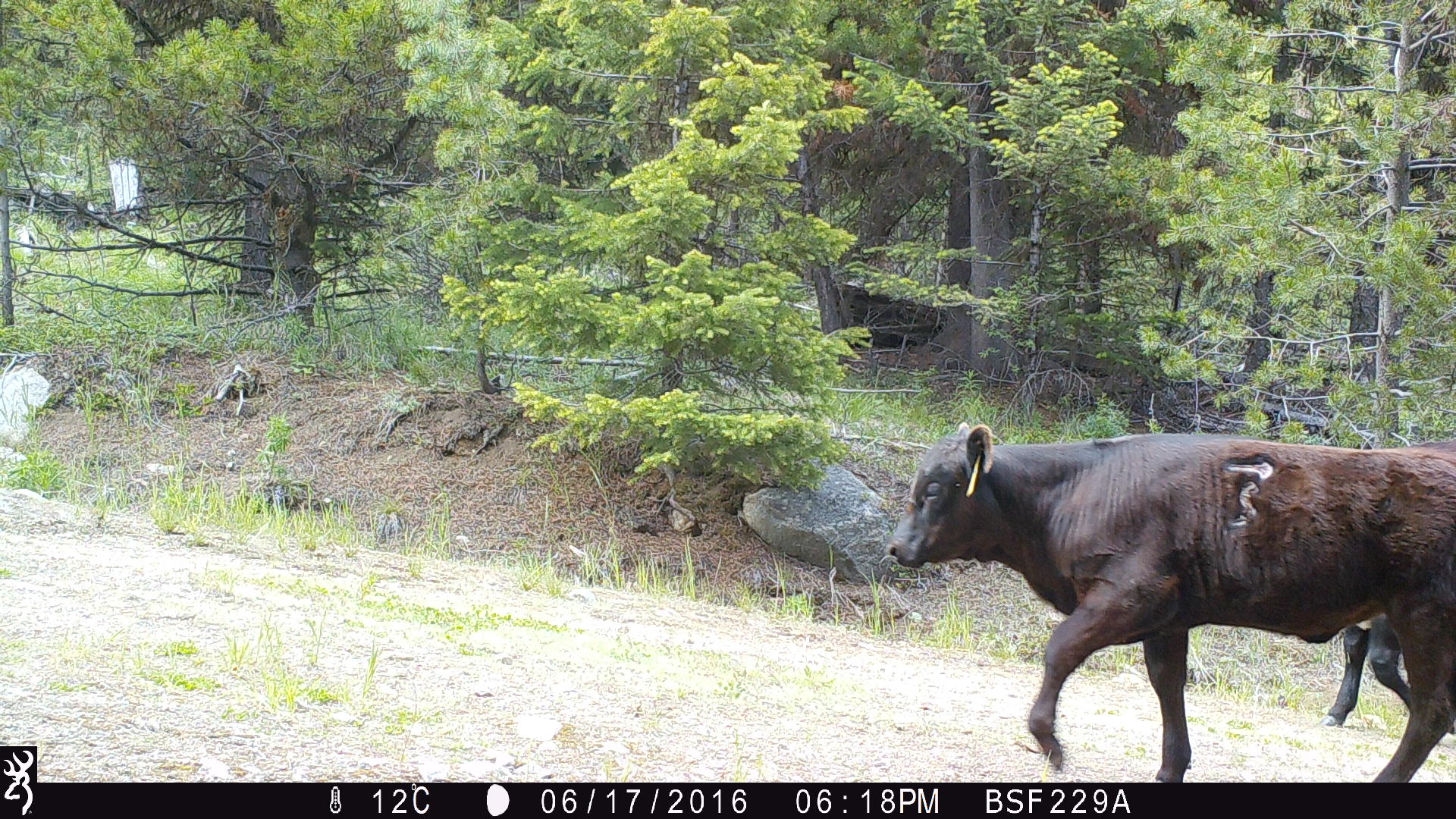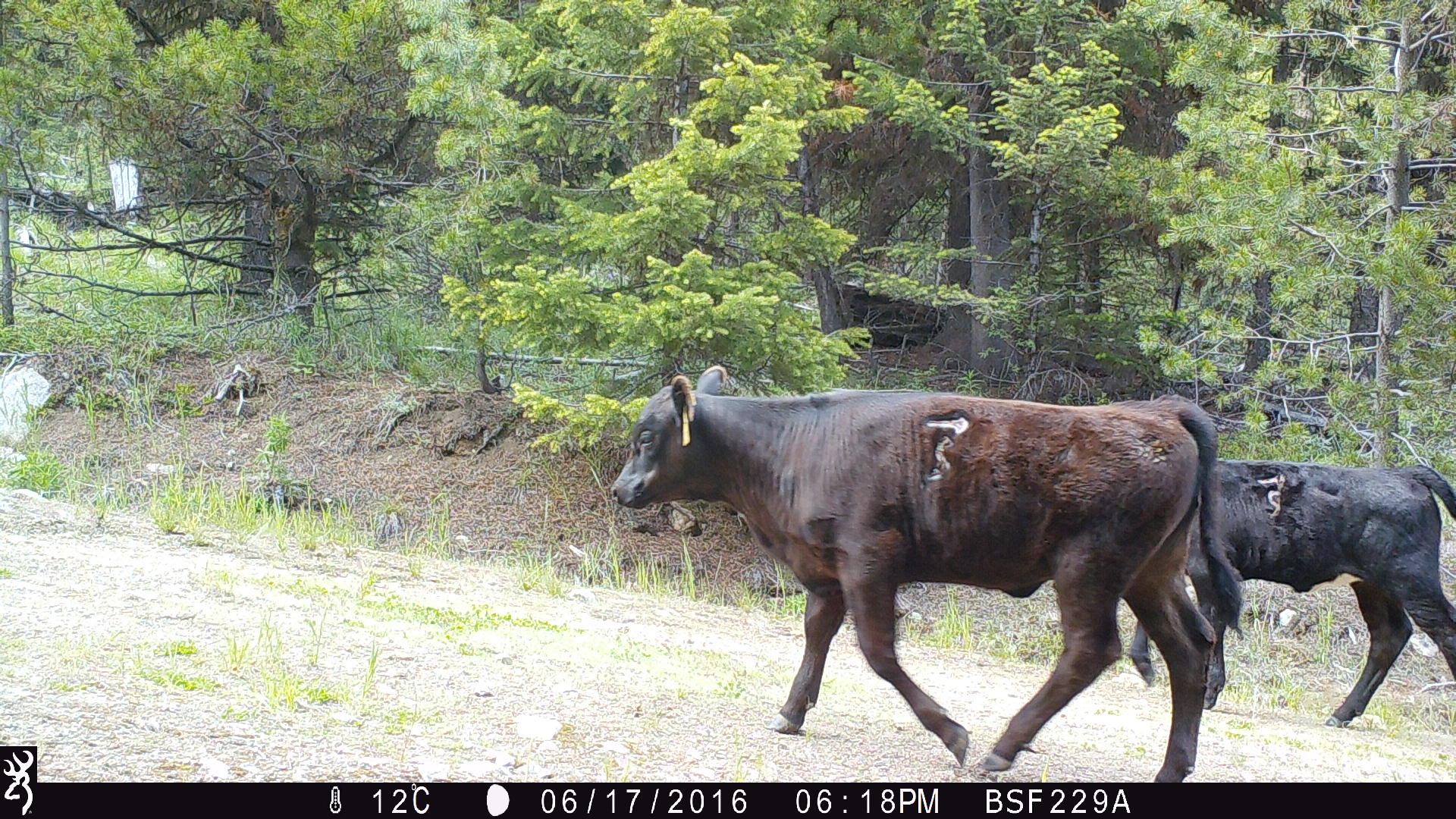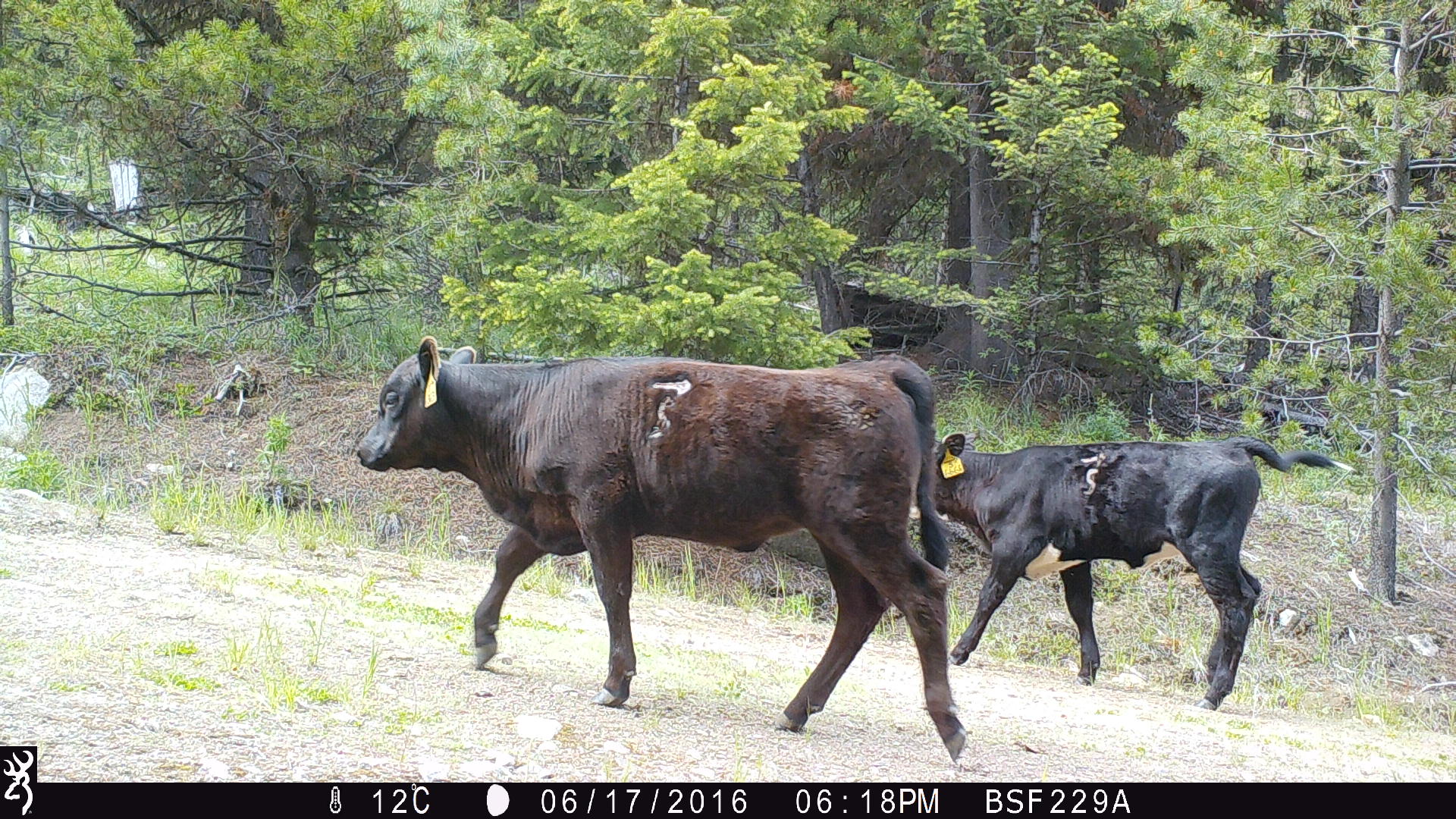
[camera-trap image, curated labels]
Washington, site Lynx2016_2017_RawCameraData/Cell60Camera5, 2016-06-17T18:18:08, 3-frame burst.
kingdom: Animalia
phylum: Chordata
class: Mammalia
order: Artiodactyla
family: Bovidae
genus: Bos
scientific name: Bos taurus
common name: domestic cattle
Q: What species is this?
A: Domestic cattle (Bos taurus).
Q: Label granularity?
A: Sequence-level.